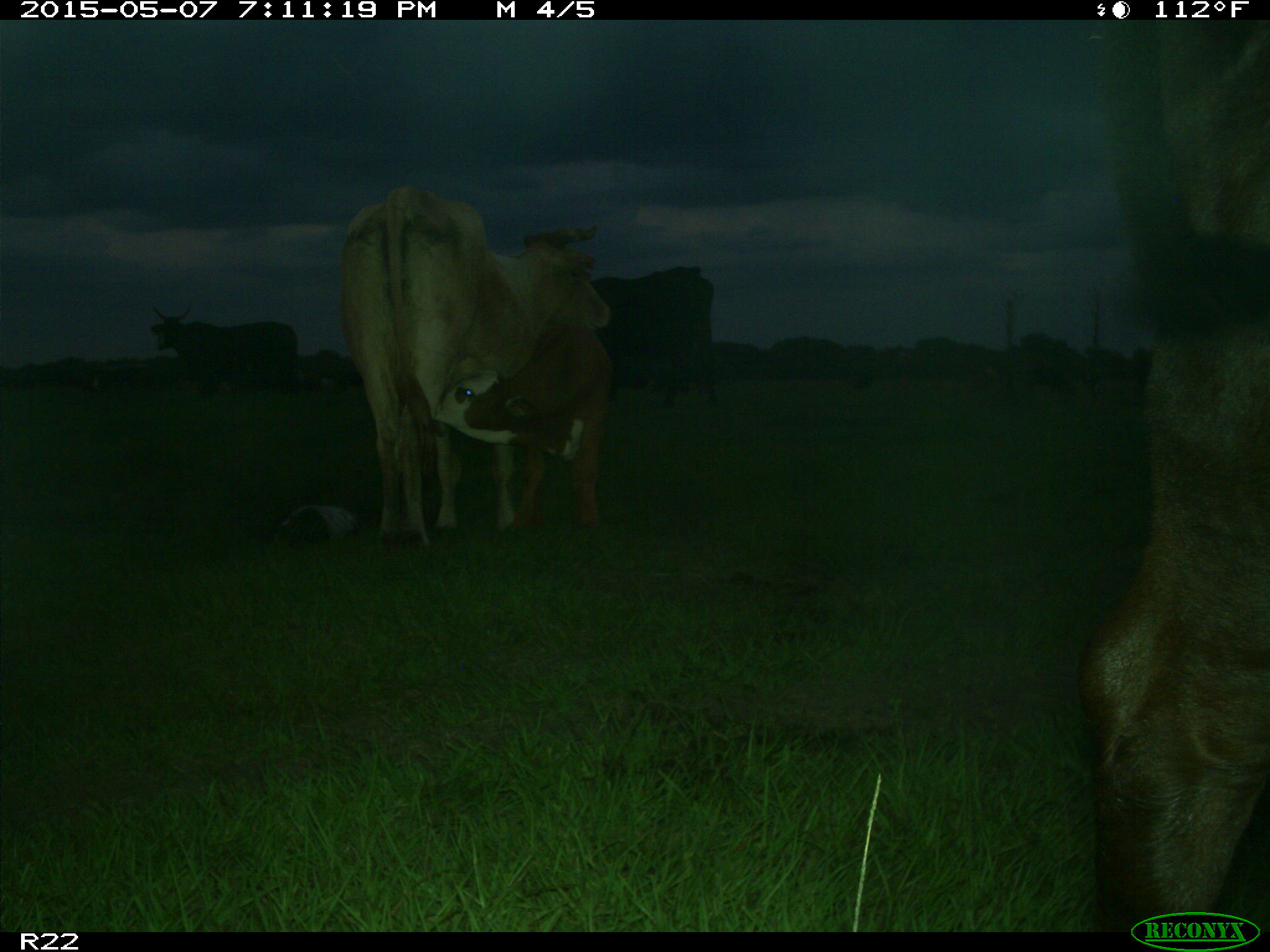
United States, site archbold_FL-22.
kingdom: Animalia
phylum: Chordata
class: Mammalia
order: Artiodactyla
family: Bovidae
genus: Bos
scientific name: Bos taurus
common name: domestic cow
Bos taurus (domestic cow).